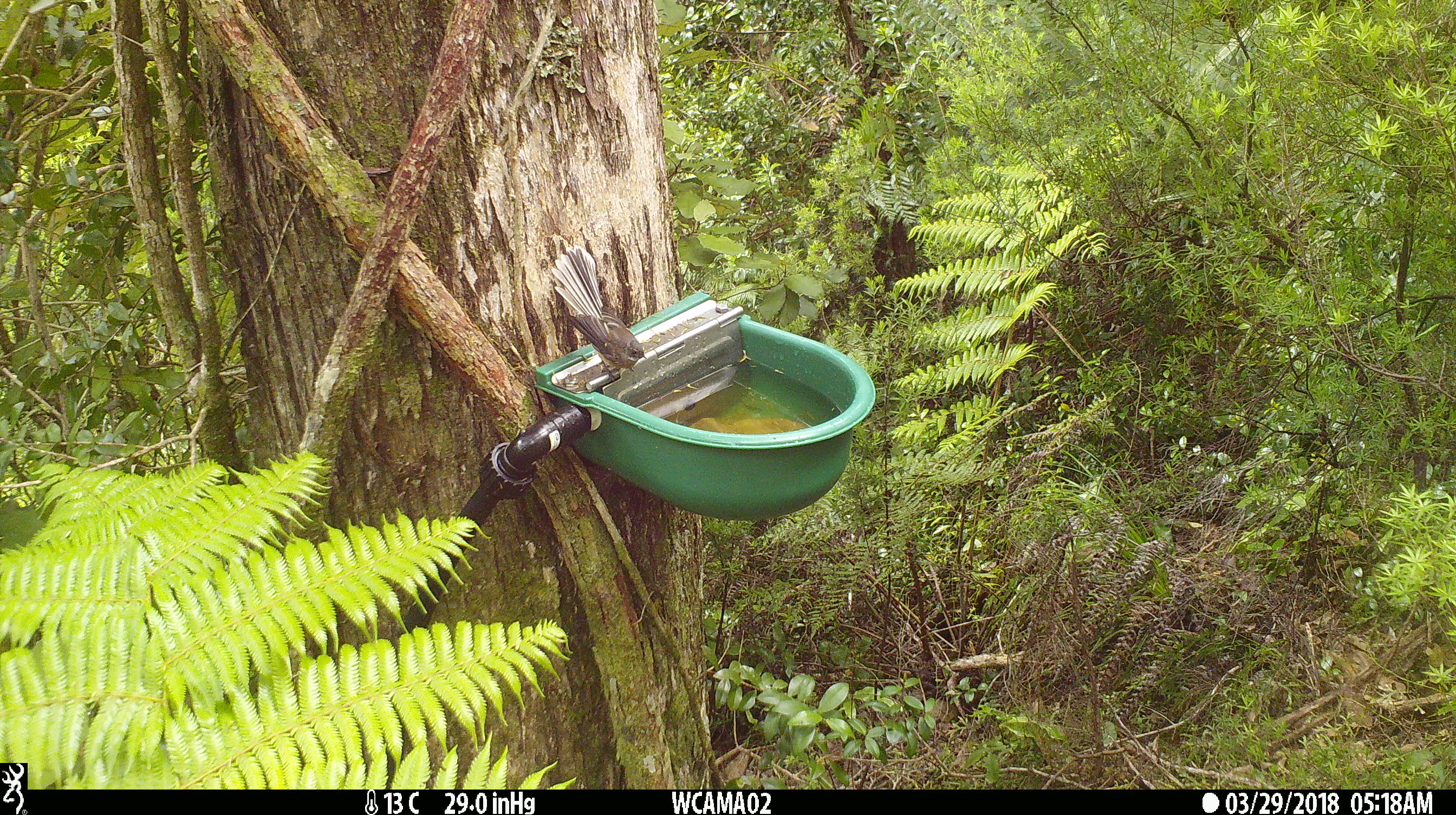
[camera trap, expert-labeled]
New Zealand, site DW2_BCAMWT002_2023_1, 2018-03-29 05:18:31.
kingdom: Animalia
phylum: Chordata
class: Aves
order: Passeriformes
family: Rhipiduridae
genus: Rhipidura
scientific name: Rhipidura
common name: fantails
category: fantail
Fantail (fantails) (Rhipidura).